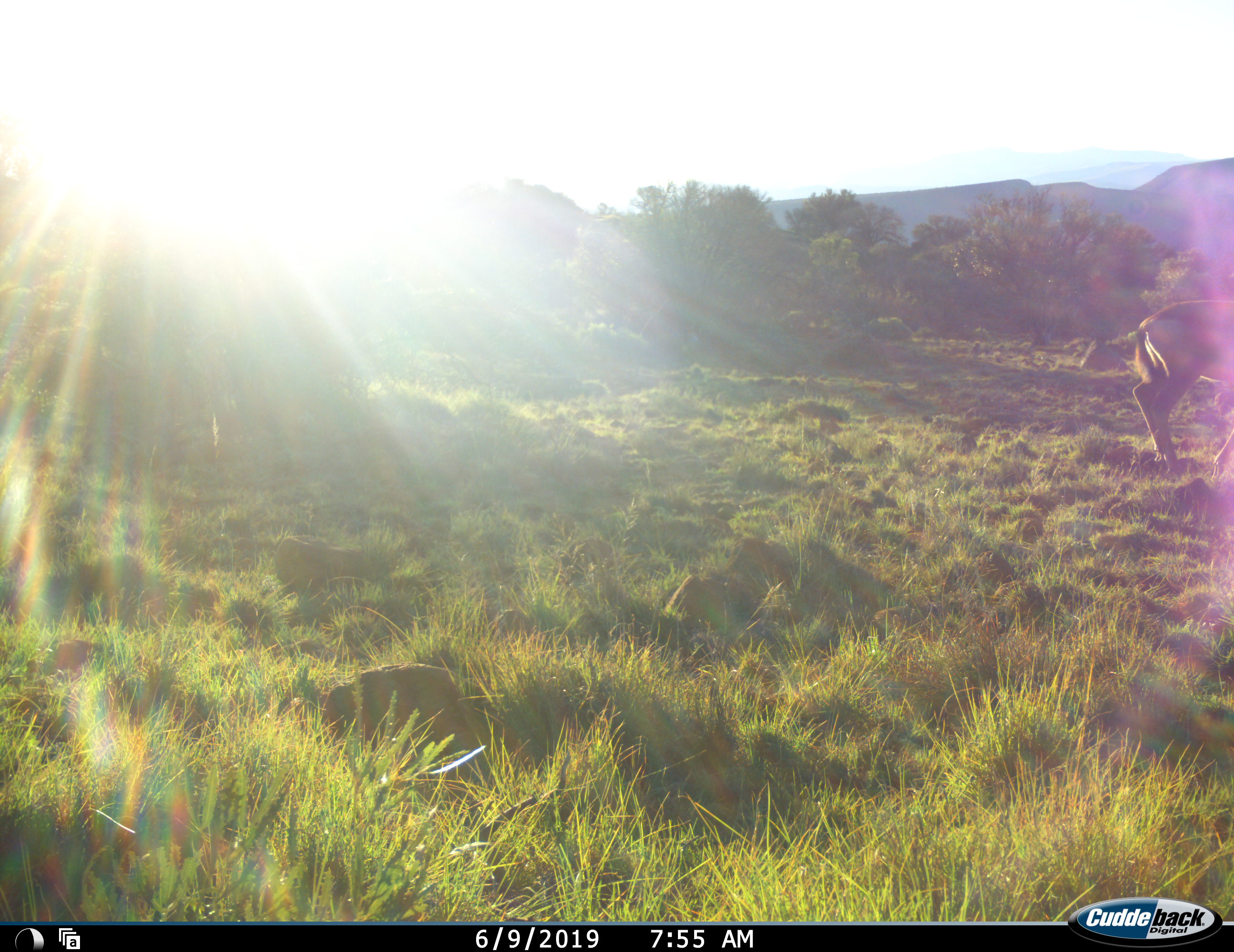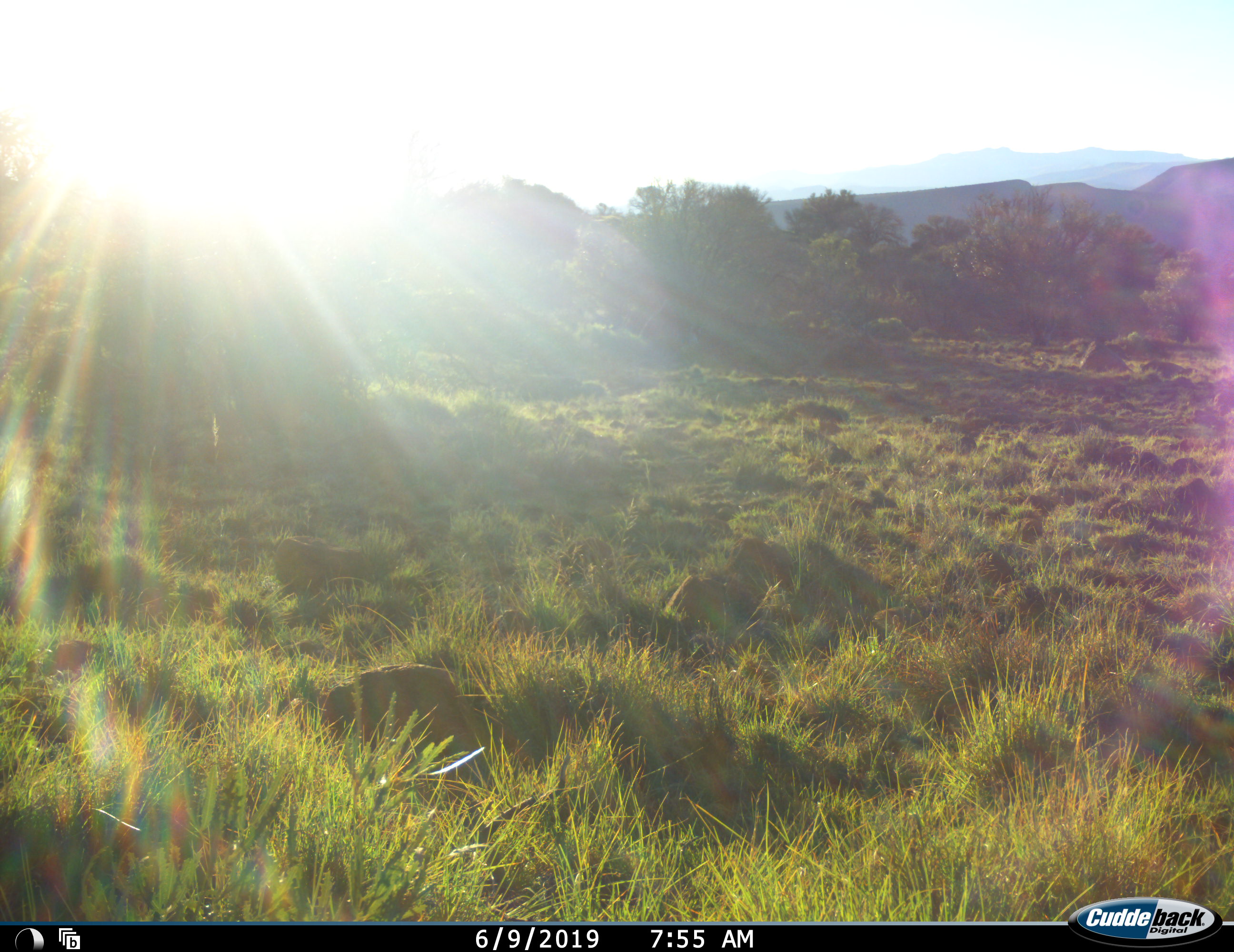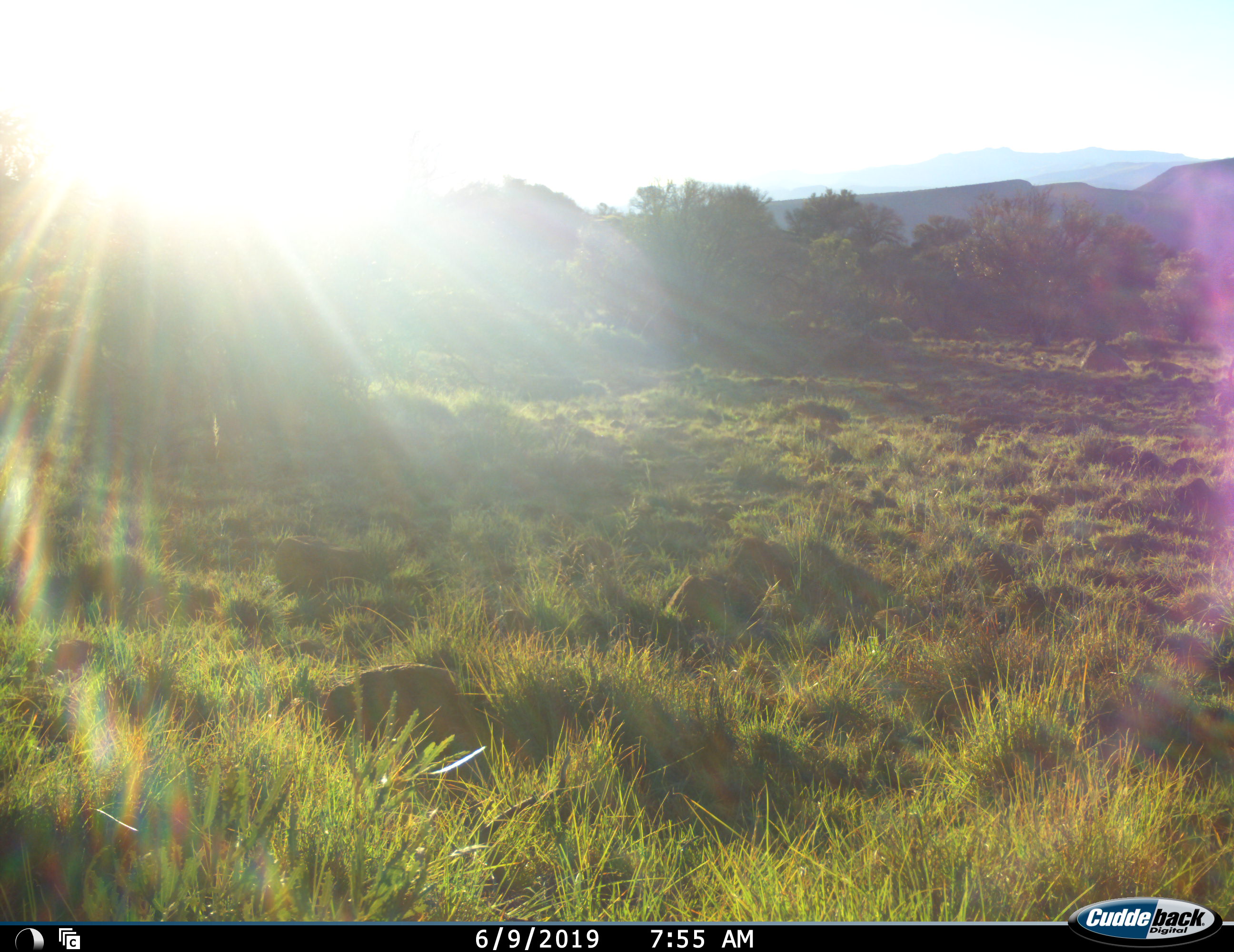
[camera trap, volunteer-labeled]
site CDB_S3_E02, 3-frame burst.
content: unidentified animal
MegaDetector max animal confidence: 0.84